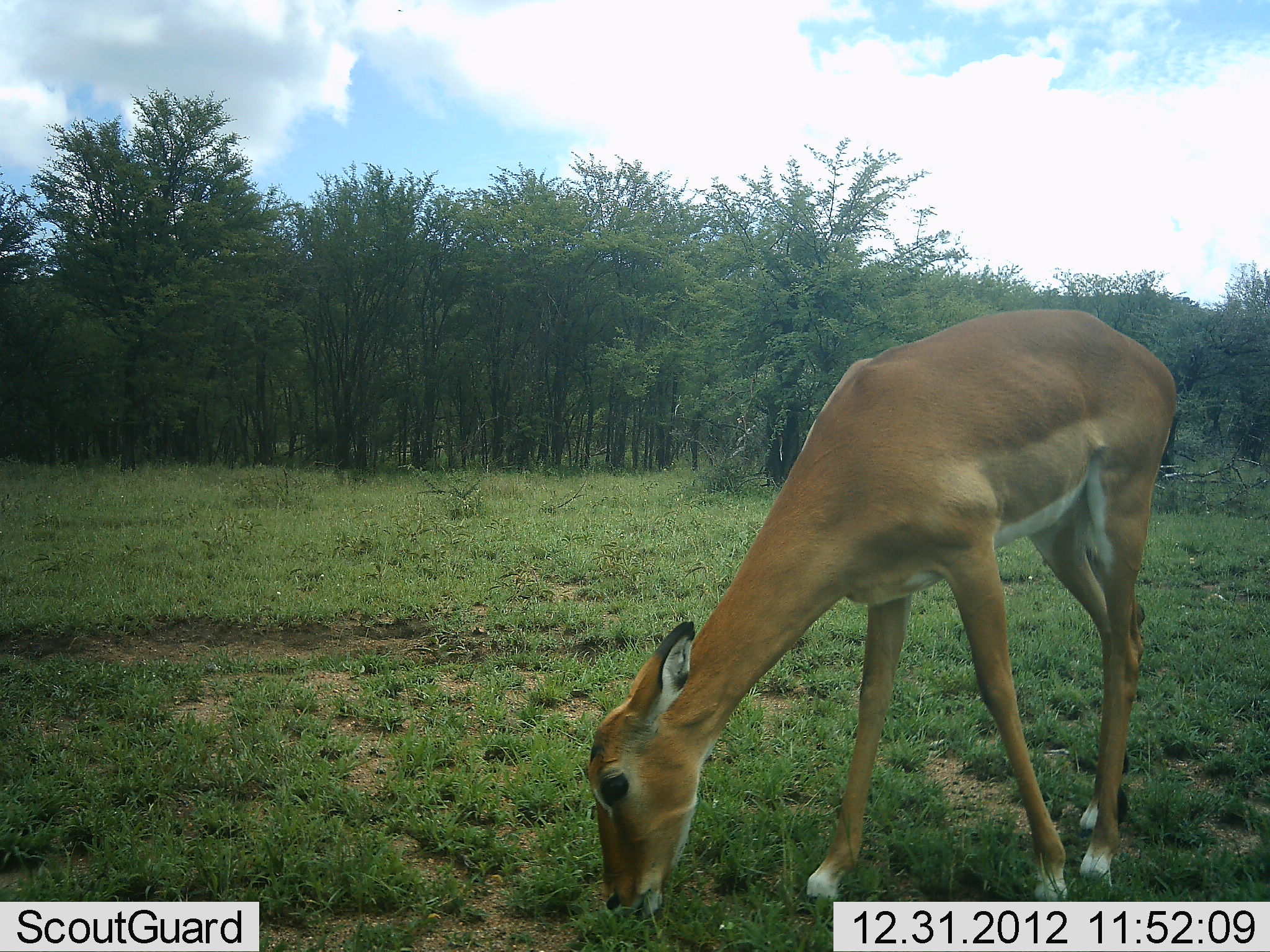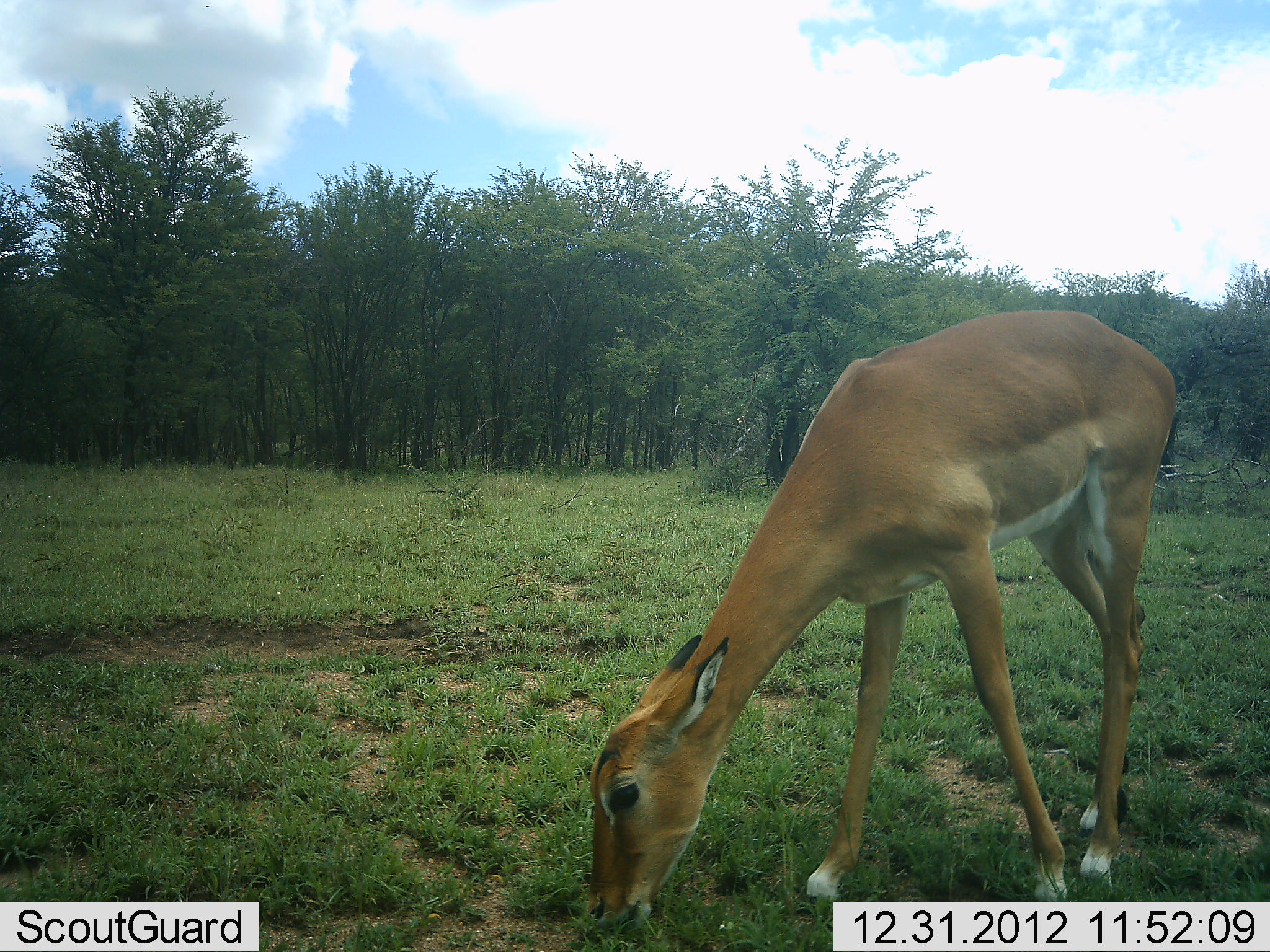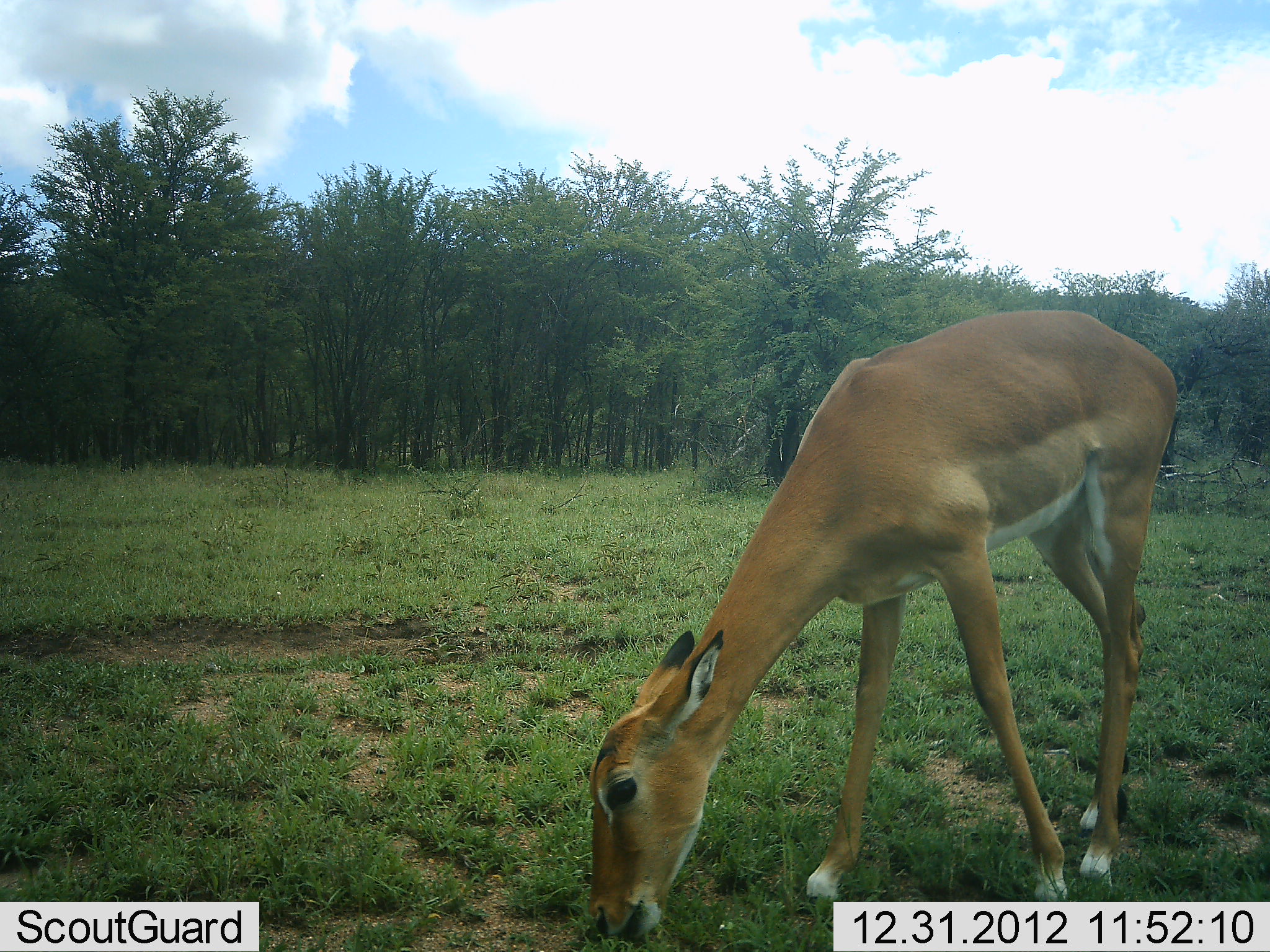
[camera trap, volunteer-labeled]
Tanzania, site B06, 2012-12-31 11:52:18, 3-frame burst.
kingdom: Animalia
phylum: Chordata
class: Mammalia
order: Artiodactyla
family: Bovidae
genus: Aepyceros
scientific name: Aepyceros melampus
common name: impala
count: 1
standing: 10%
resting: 0%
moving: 0%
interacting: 0%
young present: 0%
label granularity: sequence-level